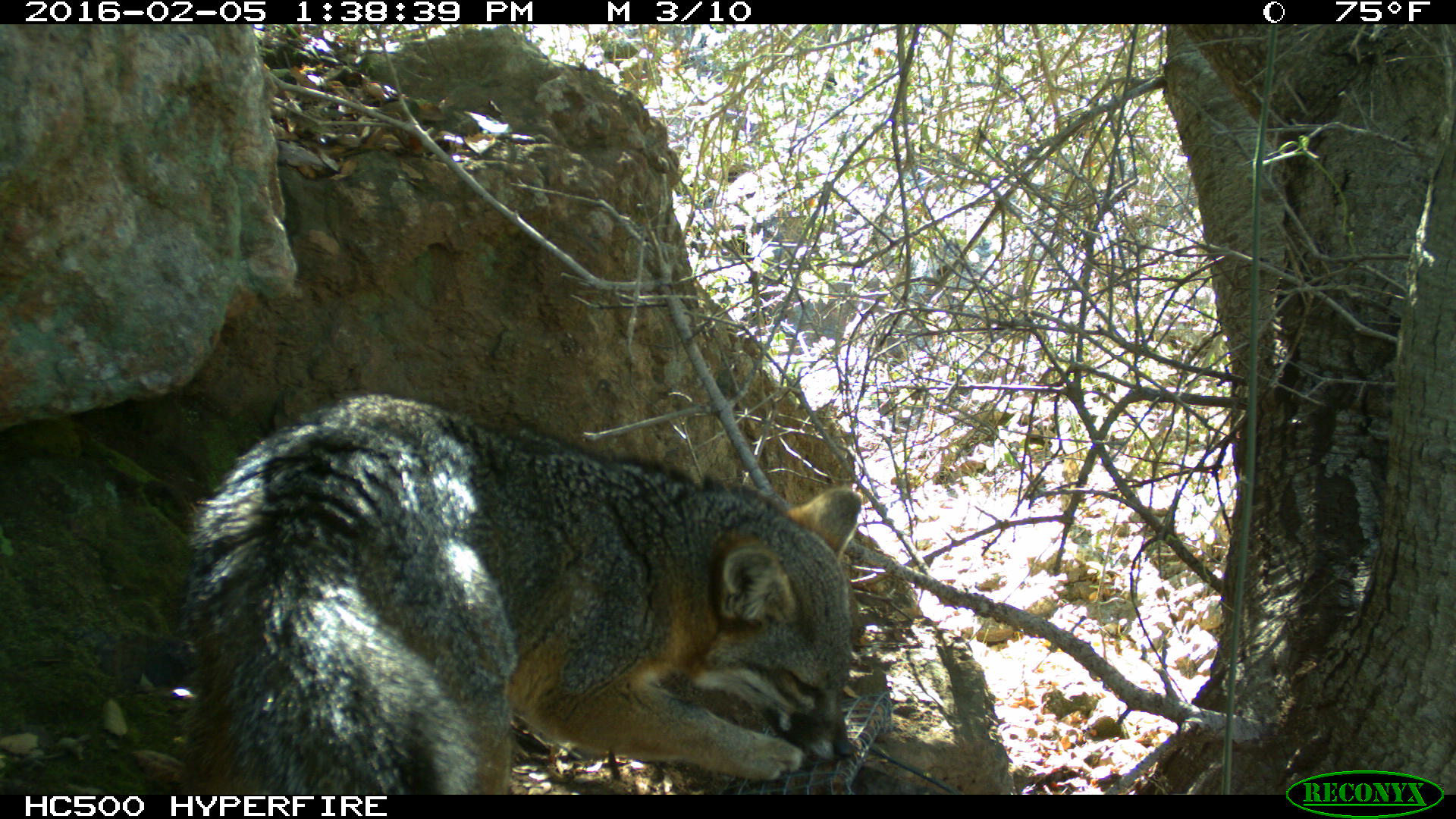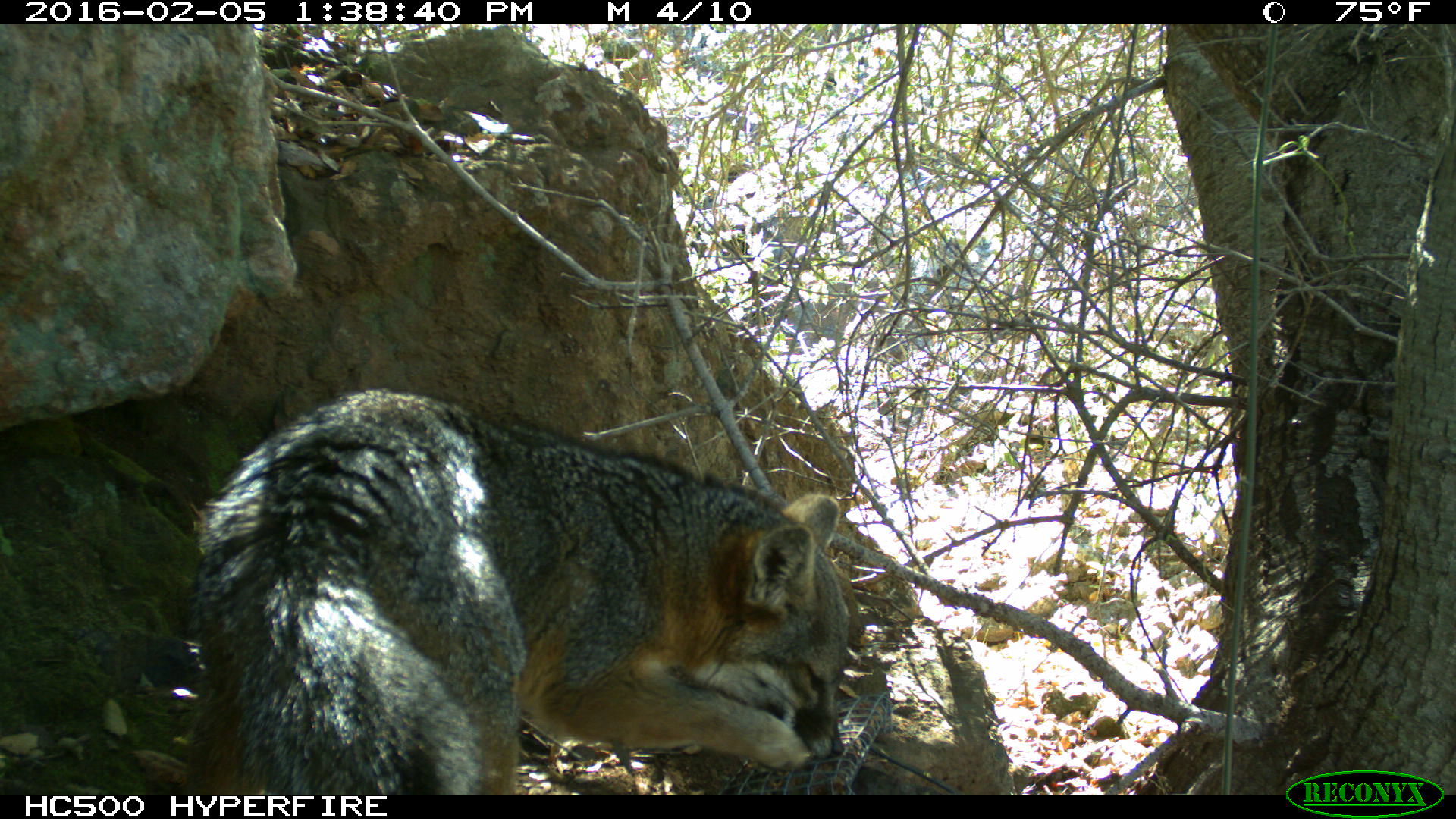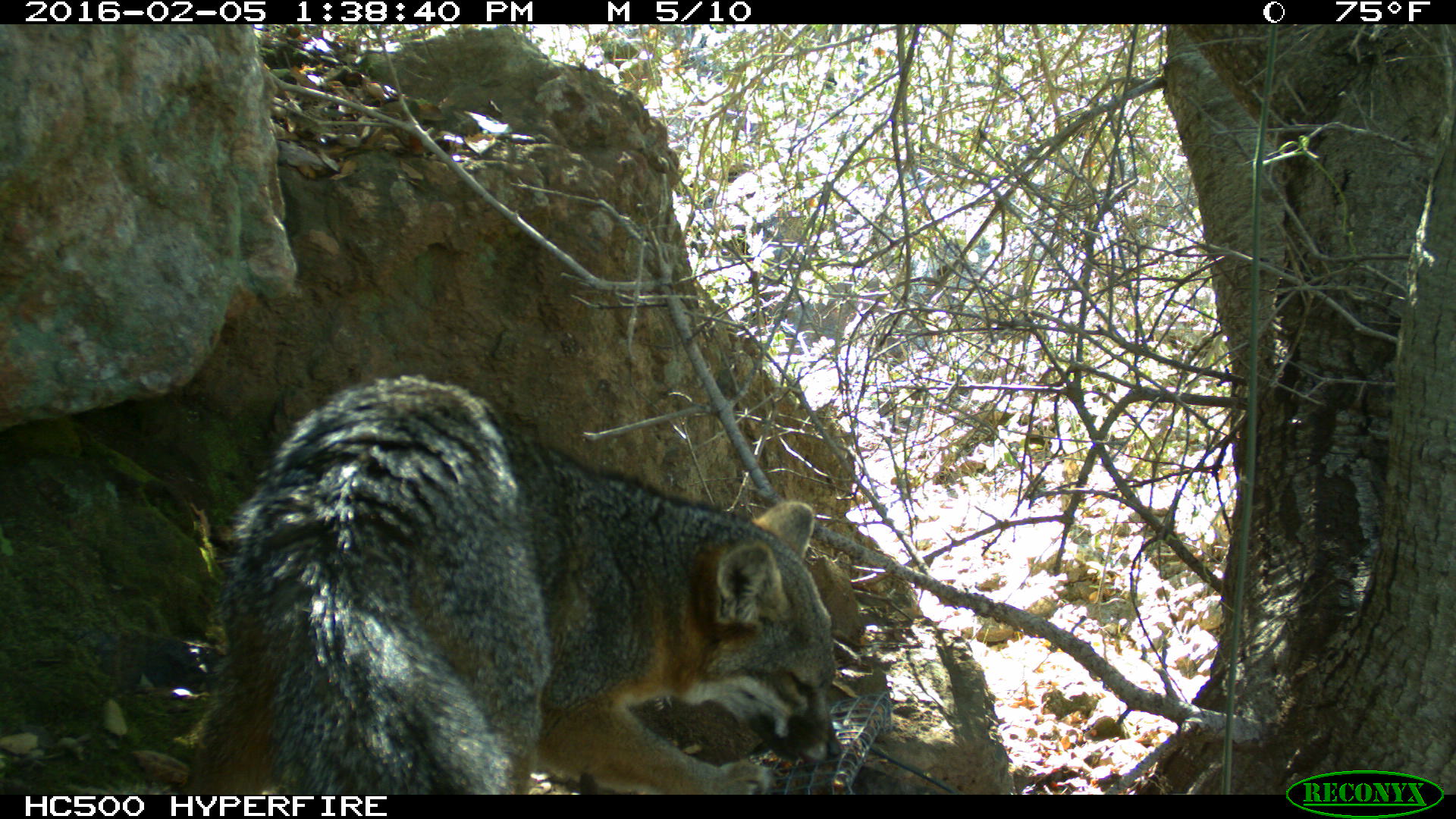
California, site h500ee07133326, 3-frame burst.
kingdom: Animalia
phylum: Chordata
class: Mammalia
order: Carnivora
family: Canidae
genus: Urocyon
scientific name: Urocyon littoralis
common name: island fox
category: fox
Fox (island fox) (Urocyon littoralis).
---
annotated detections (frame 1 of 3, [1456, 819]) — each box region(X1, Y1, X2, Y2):
fox: region(178, 394, 863, 794)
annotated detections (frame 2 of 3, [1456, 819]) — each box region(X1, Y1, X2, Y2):
fox: region(180, 384, 851, 795)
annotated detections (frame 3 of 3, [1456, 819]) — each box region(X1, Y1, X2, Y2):
fox: region(174, 370, 841, 794)